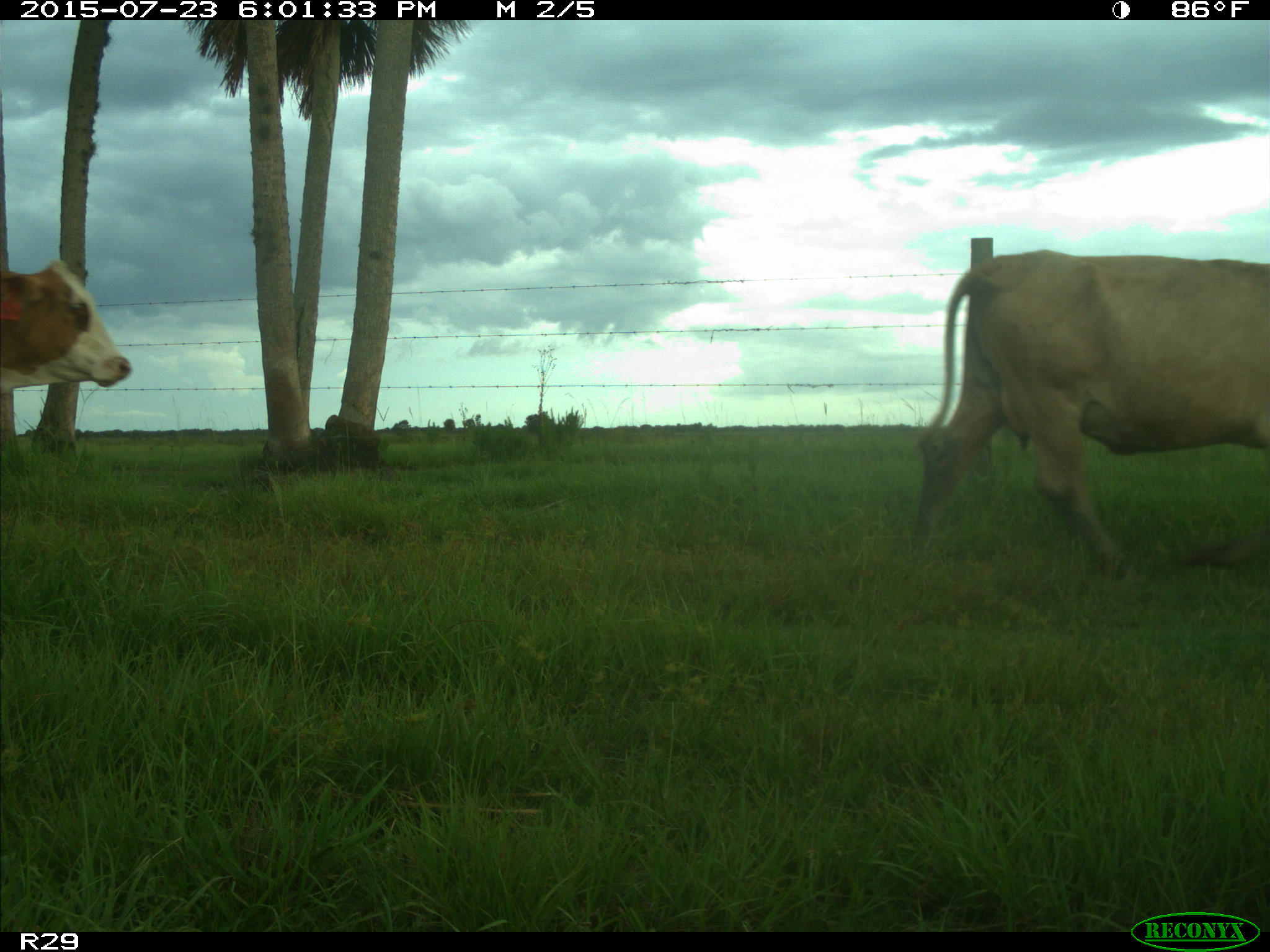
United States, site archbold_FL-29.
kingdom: Animalia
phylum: Chordata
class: Mammalia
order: Artiodactyla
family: Bovidae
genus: Bos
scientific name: Bos taurus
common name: domestic cow